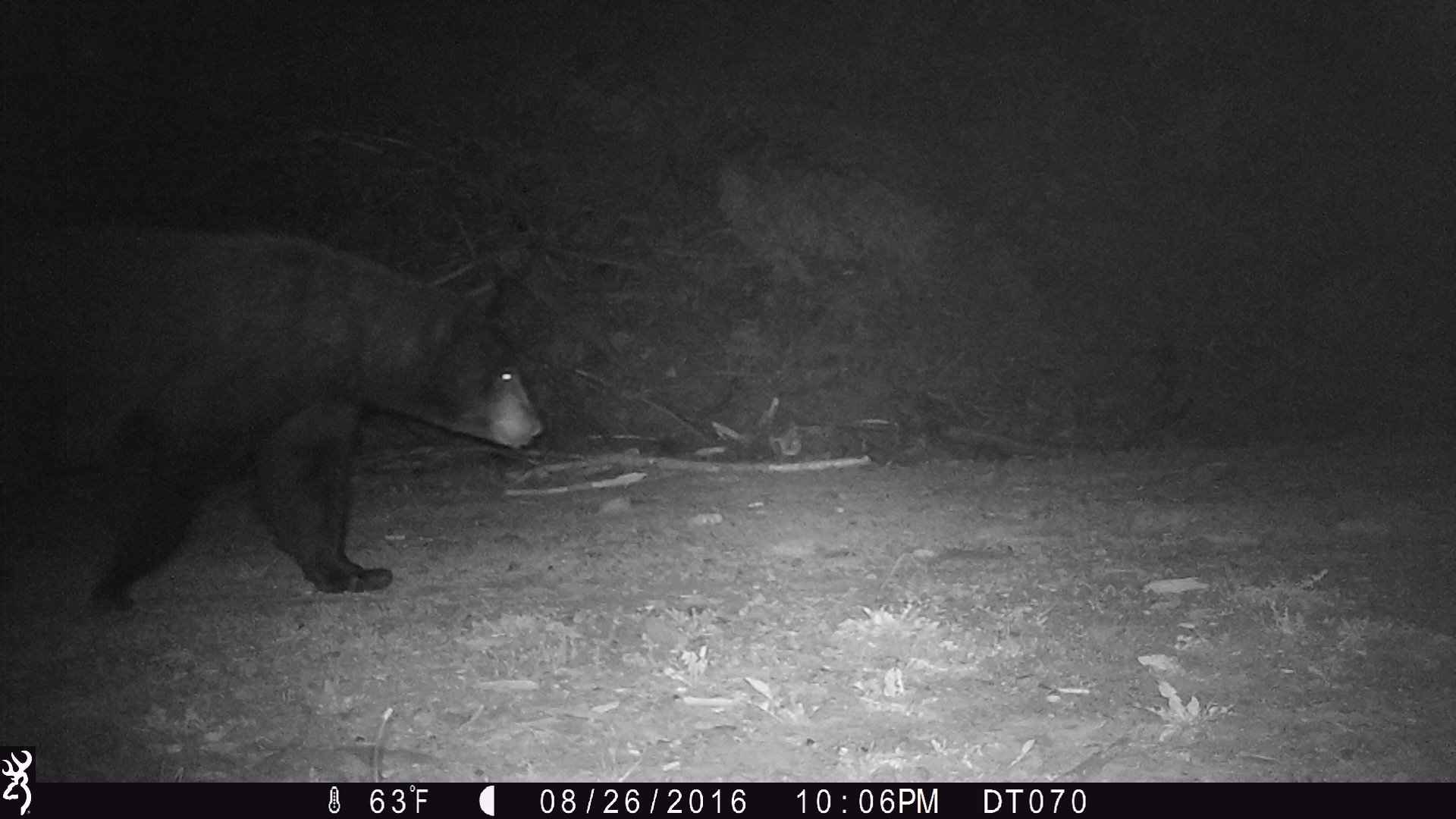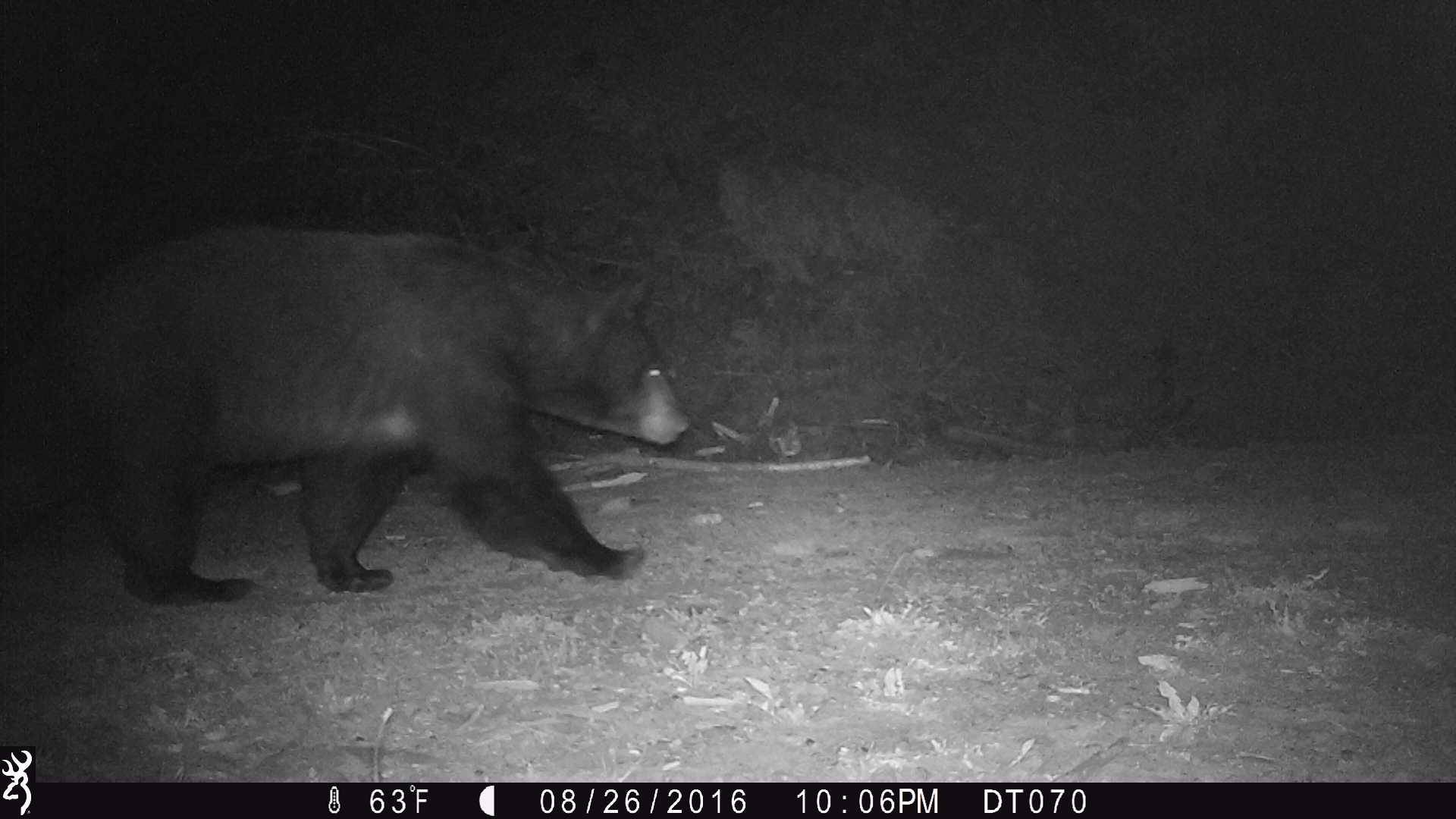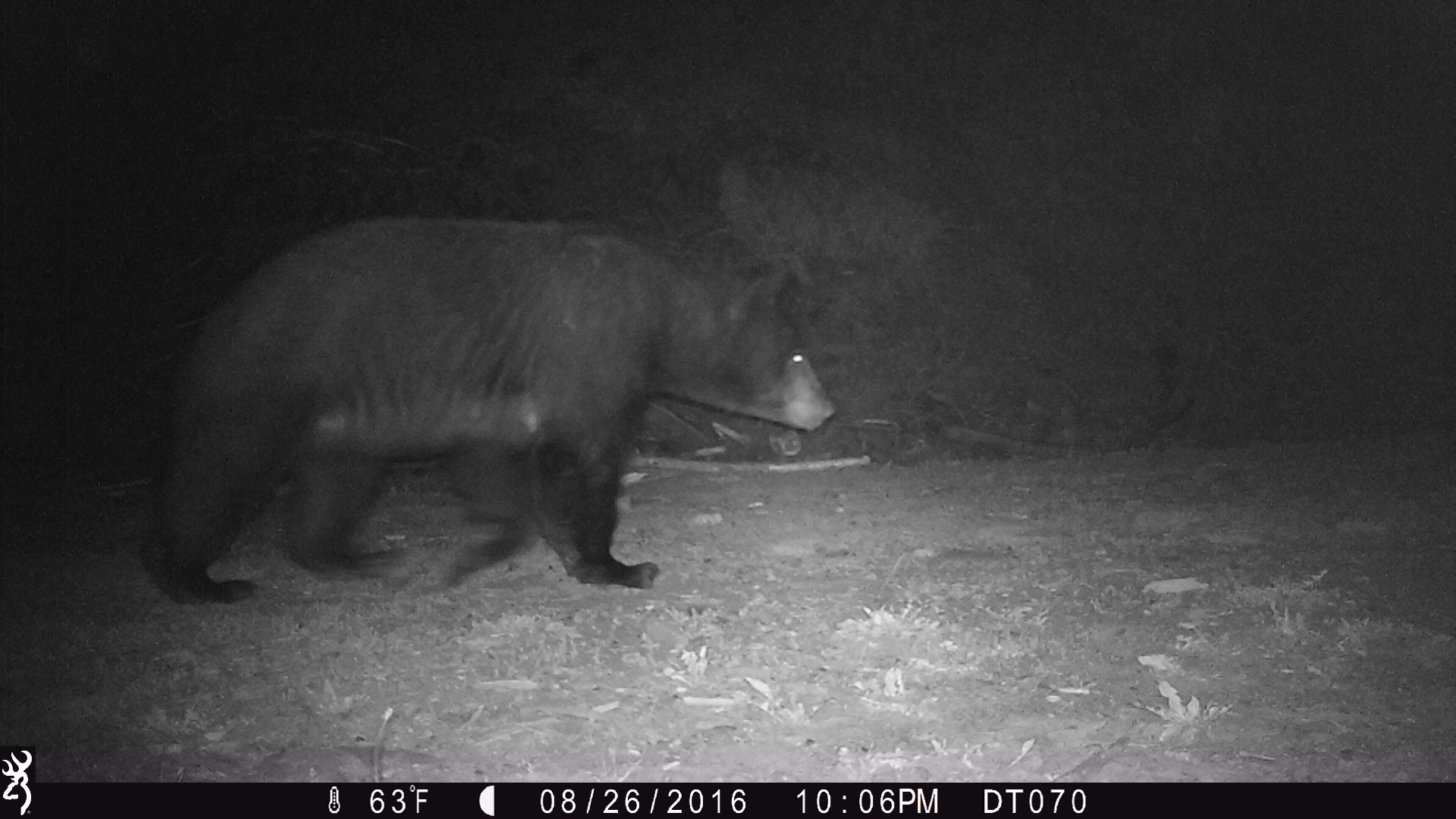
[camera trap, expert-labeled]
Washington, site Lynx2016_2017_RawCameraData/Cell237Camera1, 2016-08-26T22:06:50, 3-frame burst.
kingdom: Animalia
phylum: Chordata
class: Mammalia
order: Carnivora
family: Ursidae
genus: Ursus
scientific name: Ursus americanus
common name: american black bear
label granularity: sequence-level